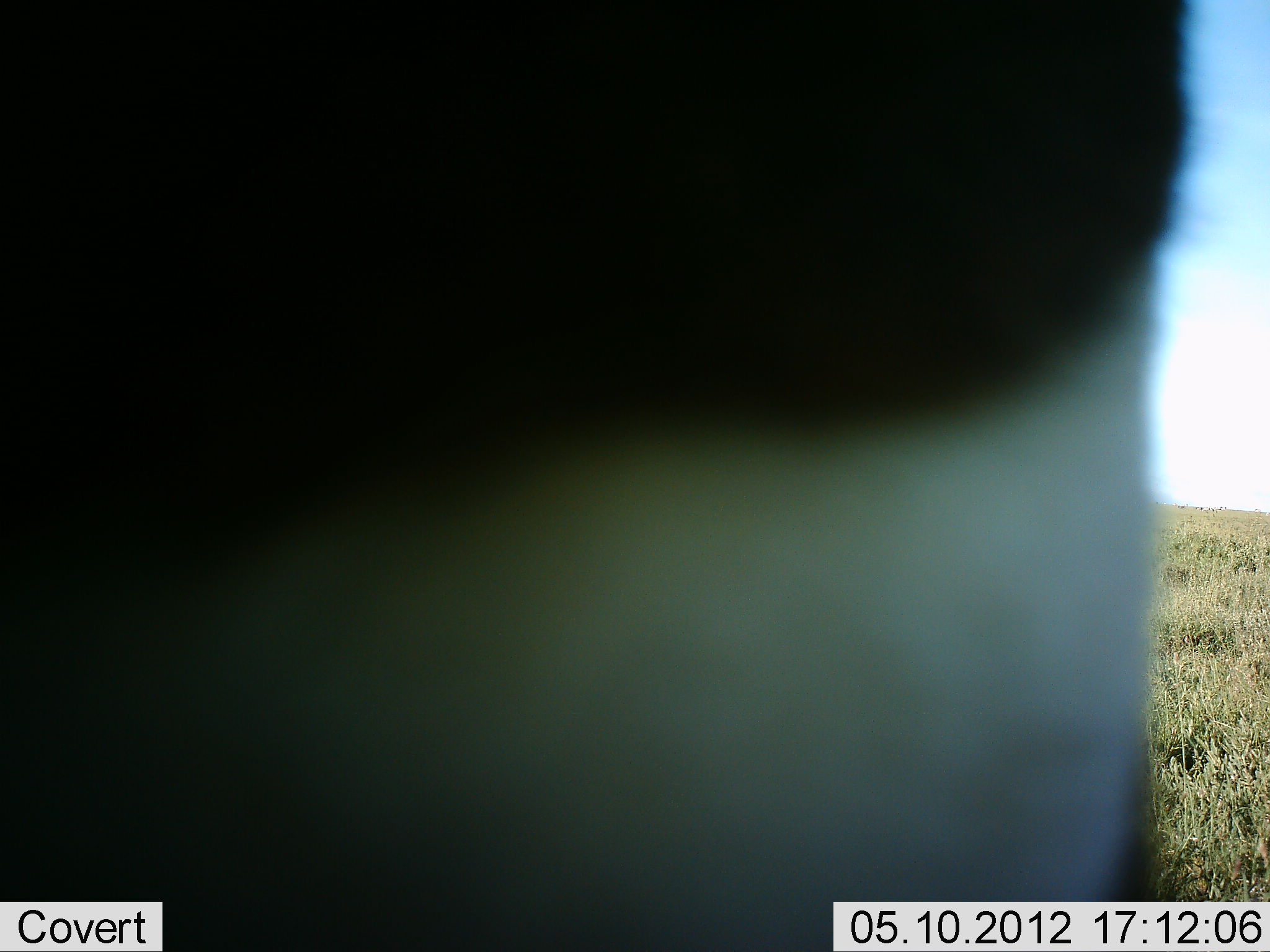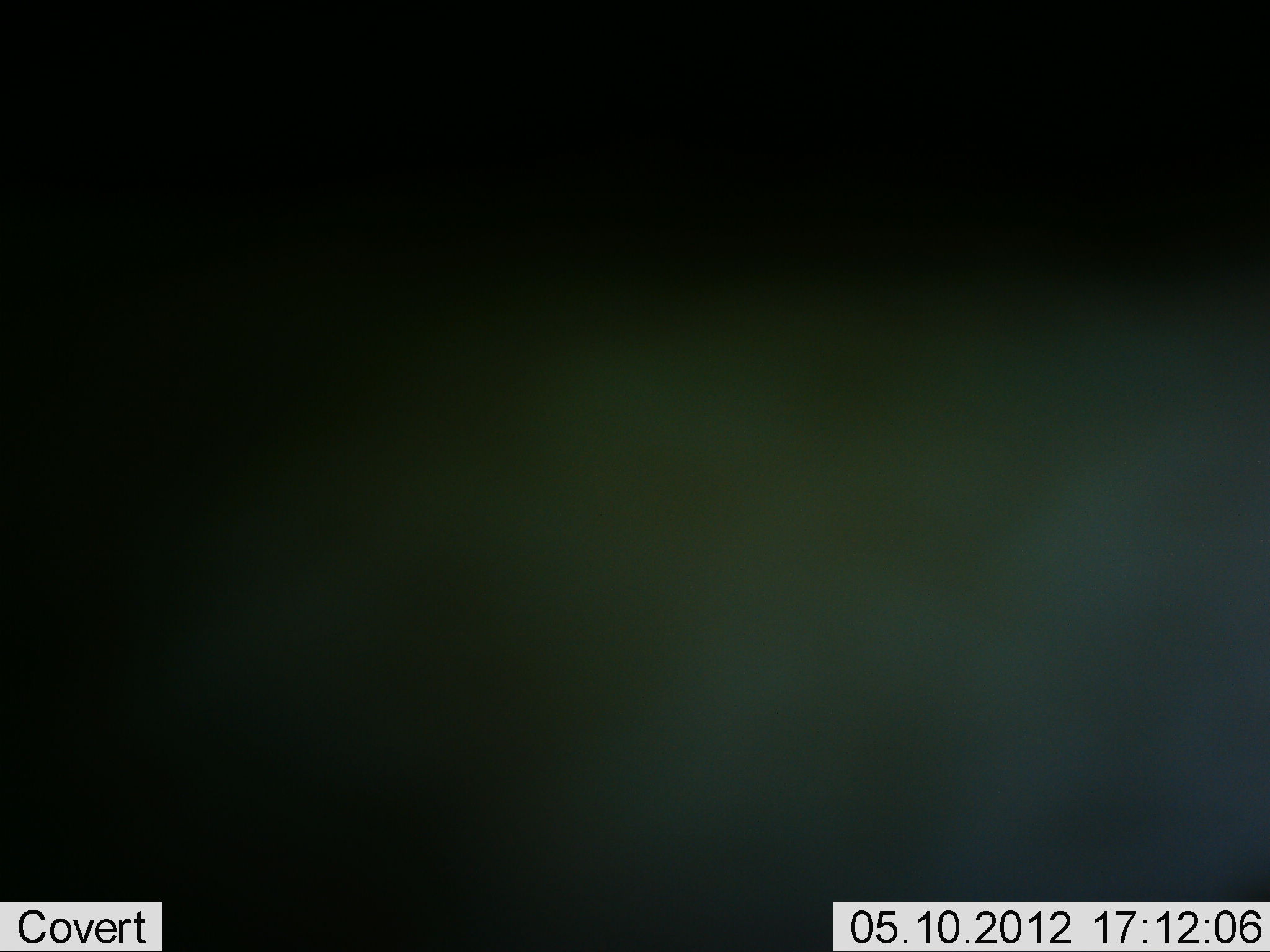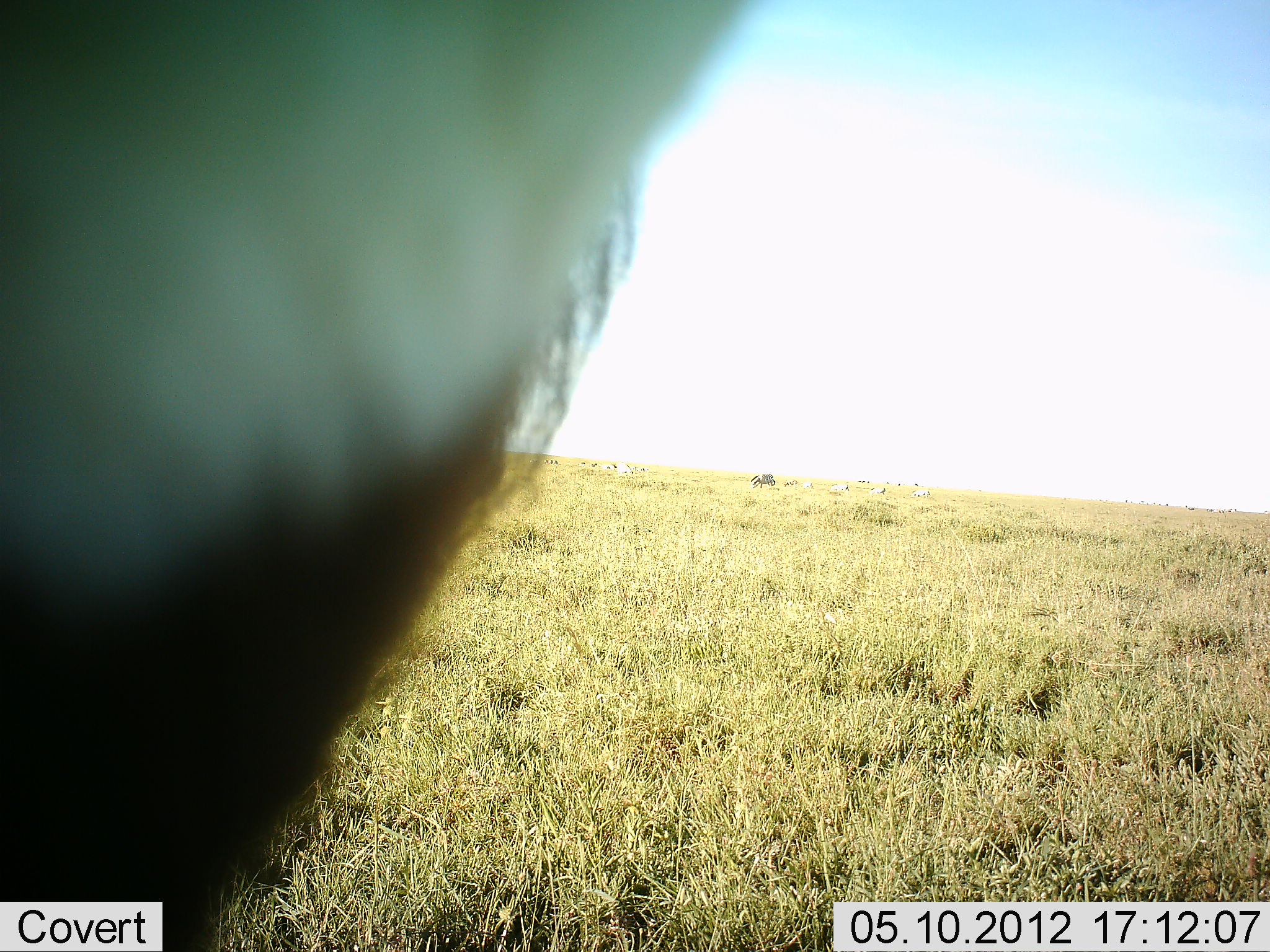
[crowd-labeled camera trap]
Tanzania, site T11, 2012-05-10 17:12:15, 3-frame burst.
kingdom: Animalia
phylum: Chordata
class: Mammalia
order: Perissodactyla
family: Equidae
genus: Equus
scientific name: Equus quagga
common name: plains zebra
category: zebra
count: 1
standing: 62%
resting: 0%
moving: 38%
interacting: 0%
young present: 0%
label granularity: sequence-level